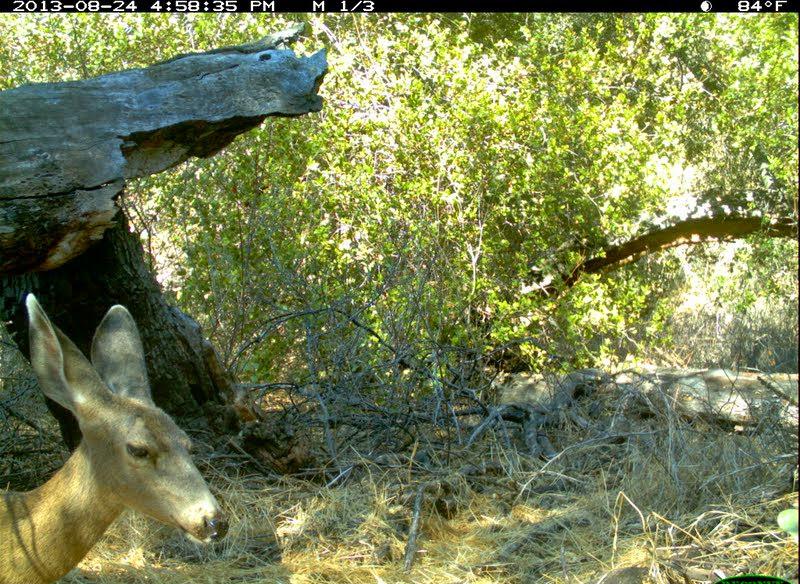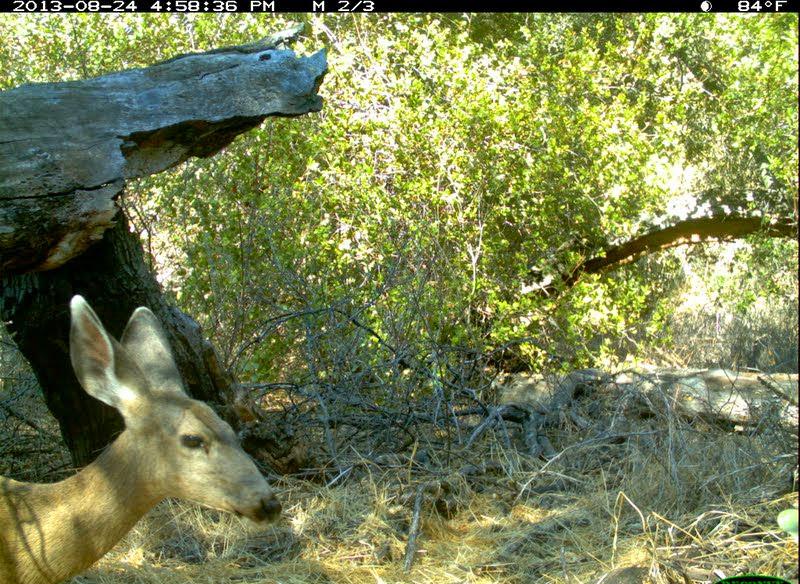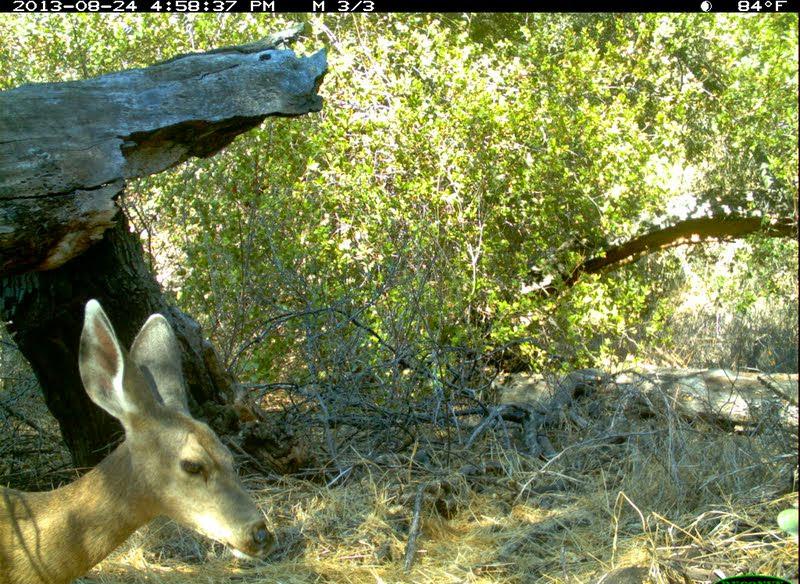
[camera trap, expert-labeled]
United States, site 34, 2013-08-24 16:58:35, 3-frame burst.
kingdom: Animalia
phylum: Chordata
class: Mammalia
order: Artiodactyla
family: Cervidae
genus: Odocoileus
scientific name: Odocoileus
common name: deer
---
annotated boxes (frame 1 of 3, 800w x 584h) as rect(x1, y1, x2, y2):
deer: rect(0, 292, 231, 584)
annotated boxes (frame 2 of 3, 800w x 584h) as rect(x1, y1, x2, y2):
deer: rect(0, 295, 281, 584)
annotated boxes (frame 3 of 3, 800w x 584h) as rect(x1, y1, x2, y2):
deer: rect(0, 300, 277, 584)